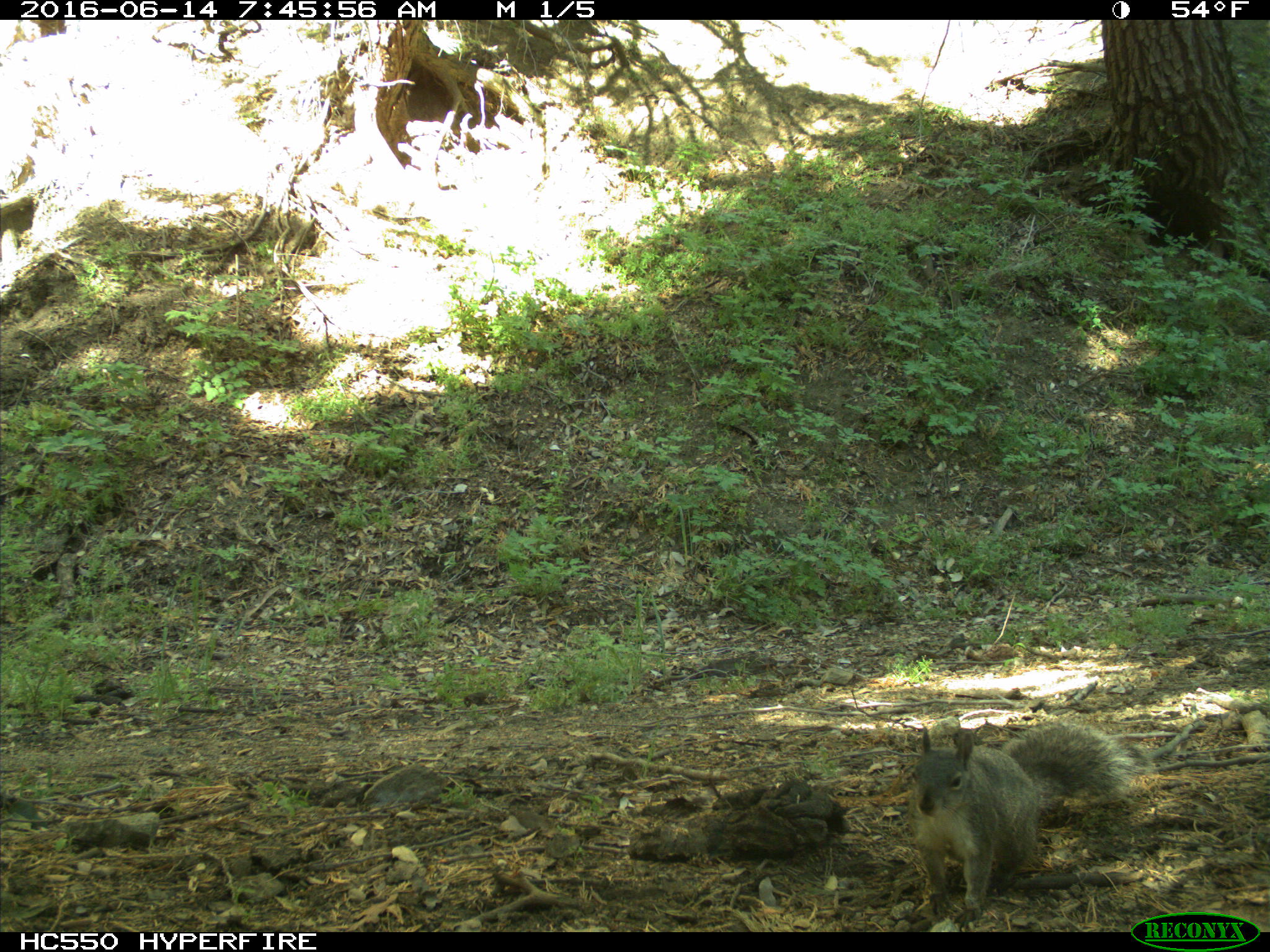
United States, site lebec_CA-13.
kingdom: Animalia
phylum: Chordata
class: Mammalia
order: Rodentia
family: Sciuridae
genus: Sciurus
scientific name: Sciurus carolinensis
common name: eastern gray squirrel